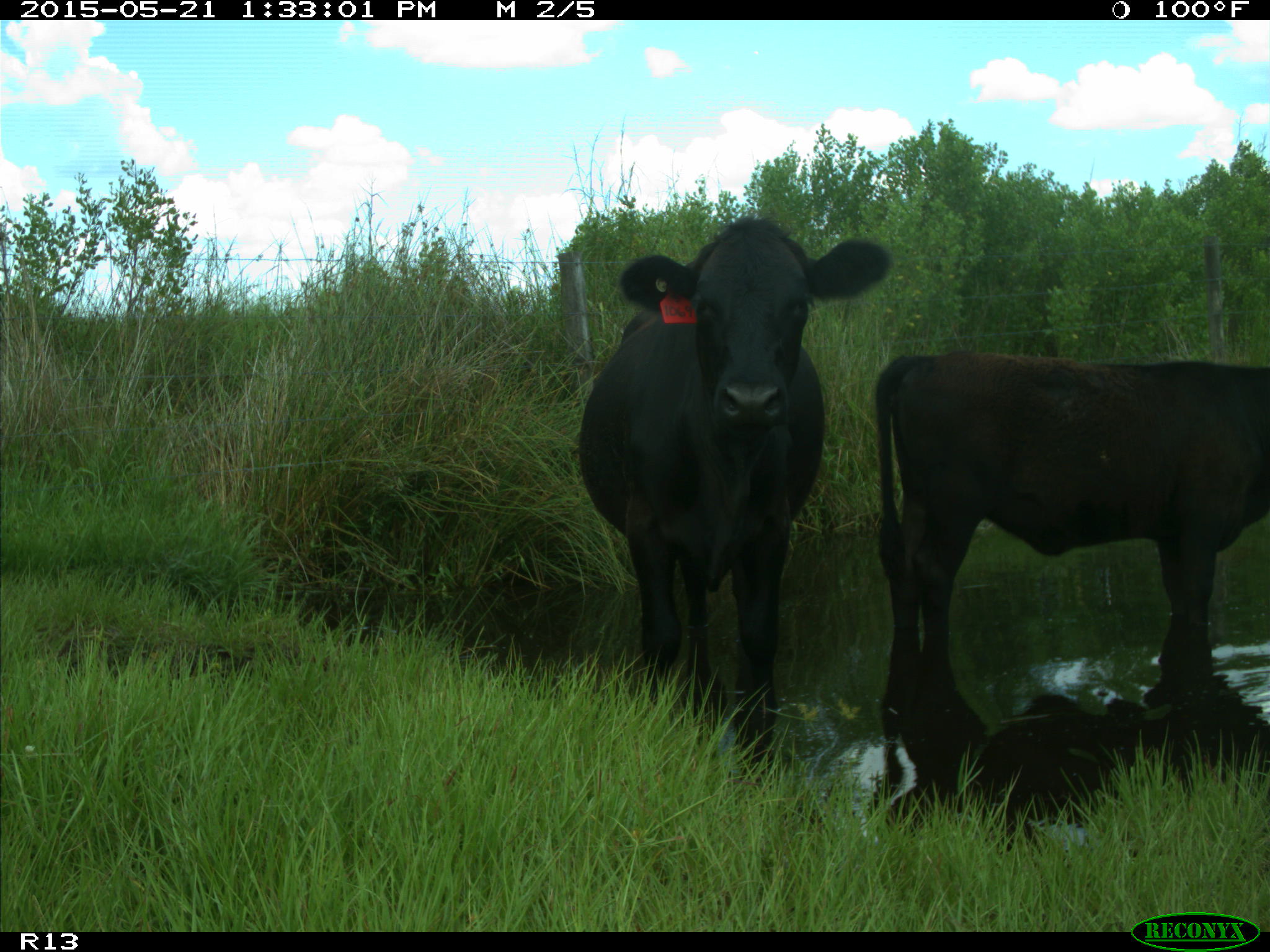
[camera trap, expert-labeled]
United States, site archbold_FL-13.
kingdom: Animalia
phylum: Chordata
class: Mammalia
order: Artiodactyla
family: Bovidae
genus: Bos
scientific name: Bos taurus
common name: domestic cow